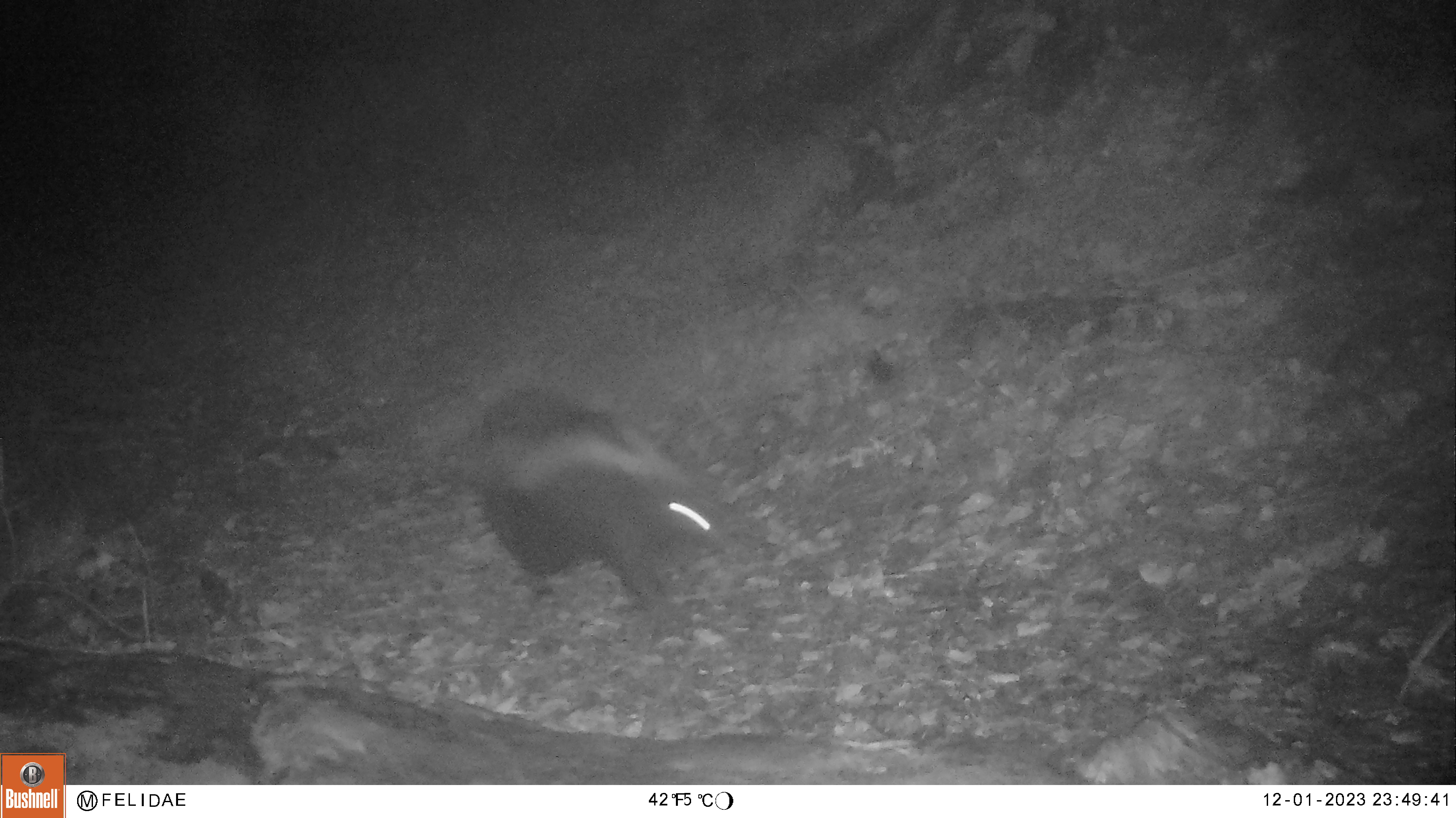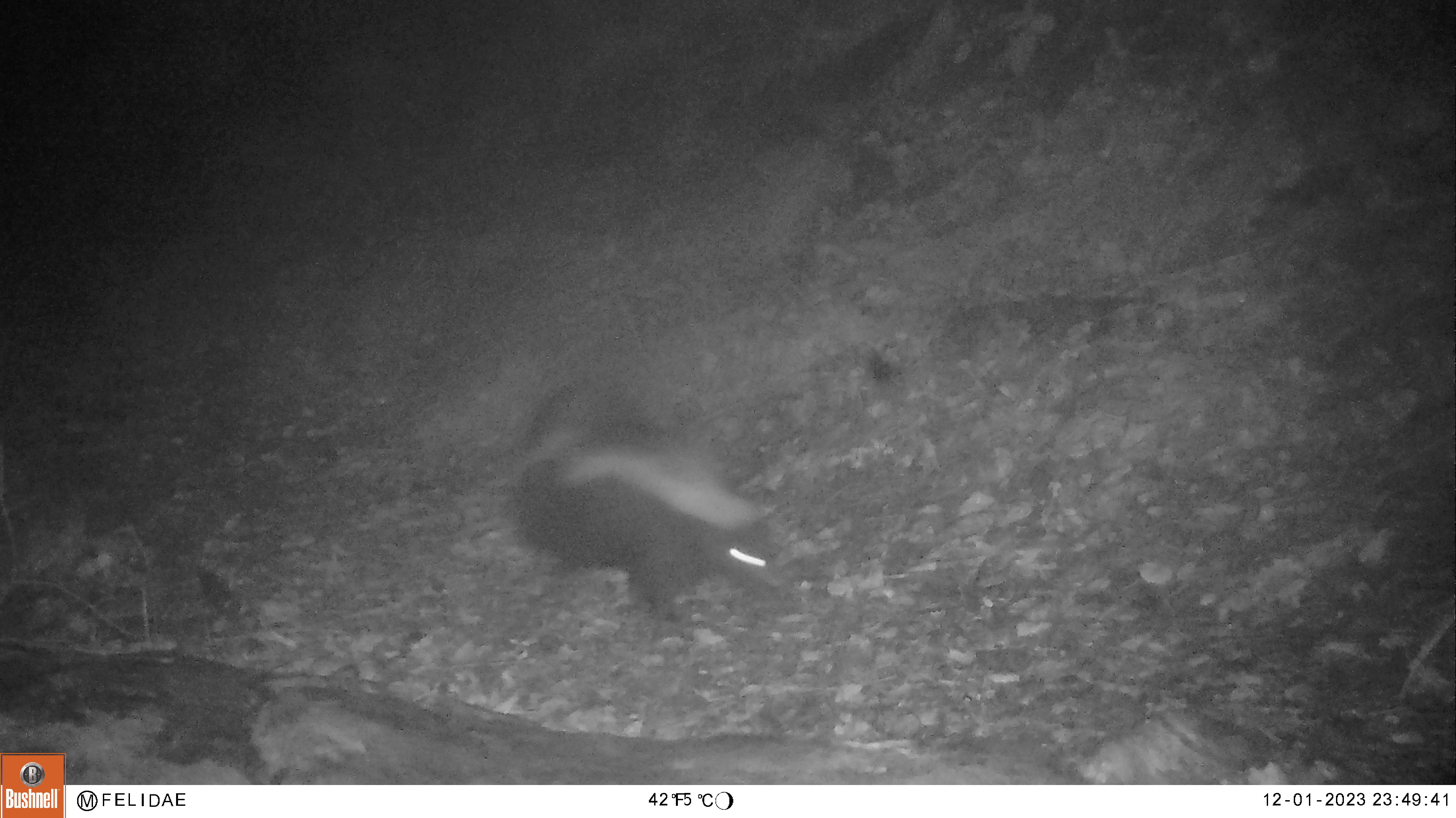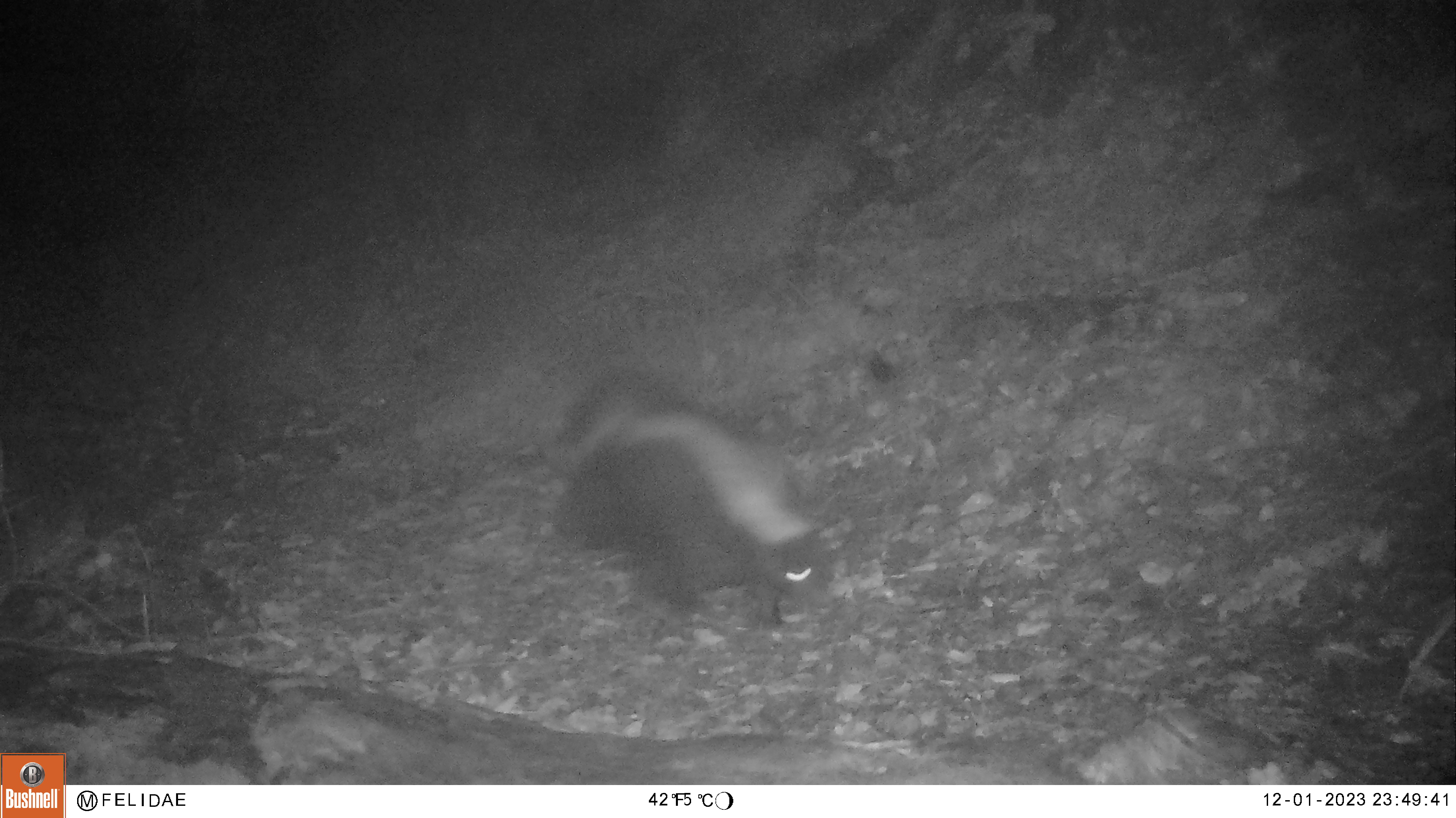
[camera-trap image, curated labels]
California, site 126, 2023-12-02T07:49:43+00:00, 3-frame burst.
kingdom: Animalia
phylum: Chordata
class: Mammalia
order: Carnivora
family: Mephitidae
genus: Mephitis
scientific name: Mephitis mephitis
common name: striped skunk